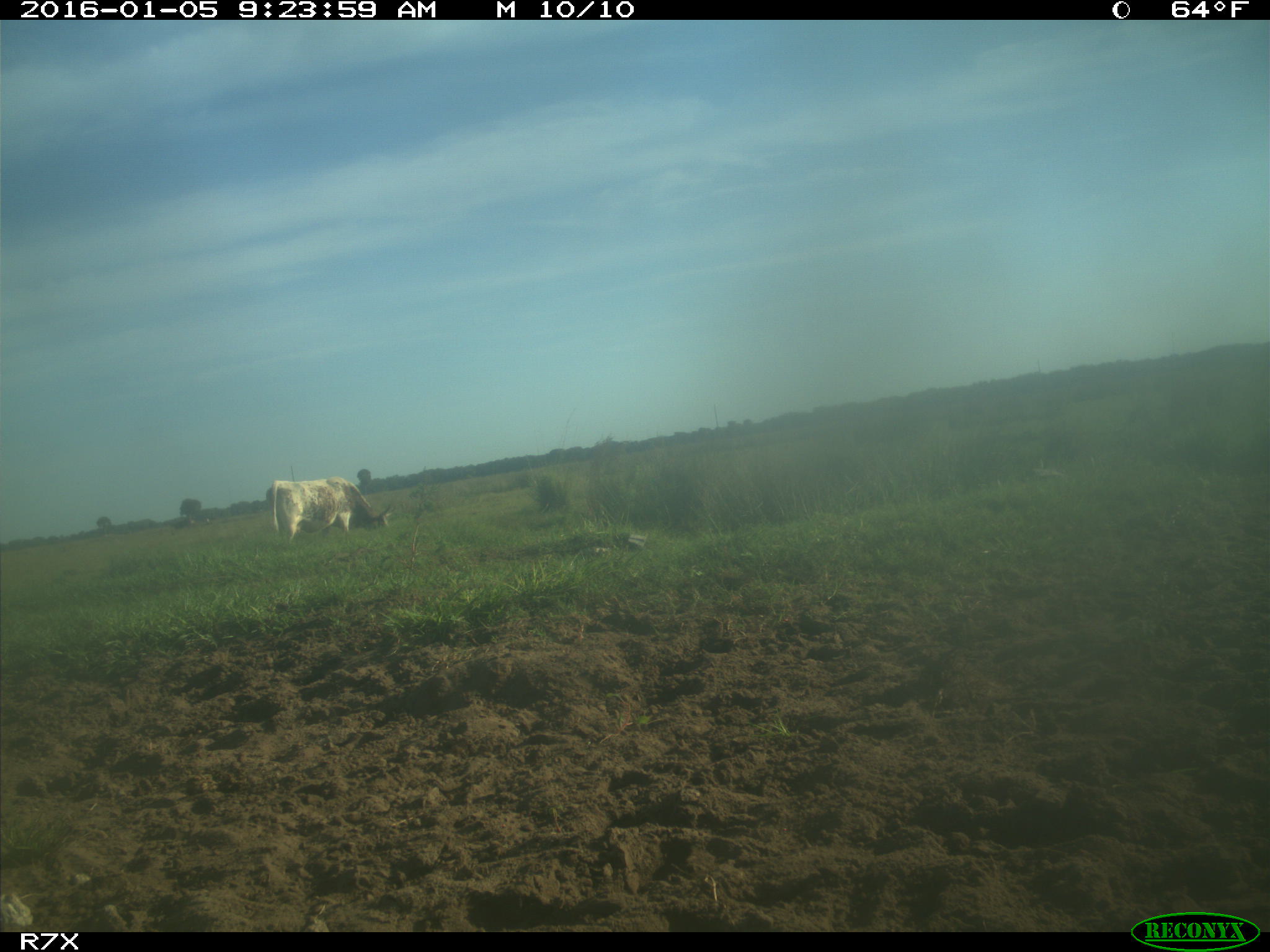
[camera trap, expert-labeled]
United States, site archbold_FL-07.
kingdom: Animalia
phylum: Chordata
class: Mammalia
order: Artiodactyla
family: Bovidae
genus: Bos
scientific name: Bos taurus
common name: domestic cow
Bos taurus (domestic cow).